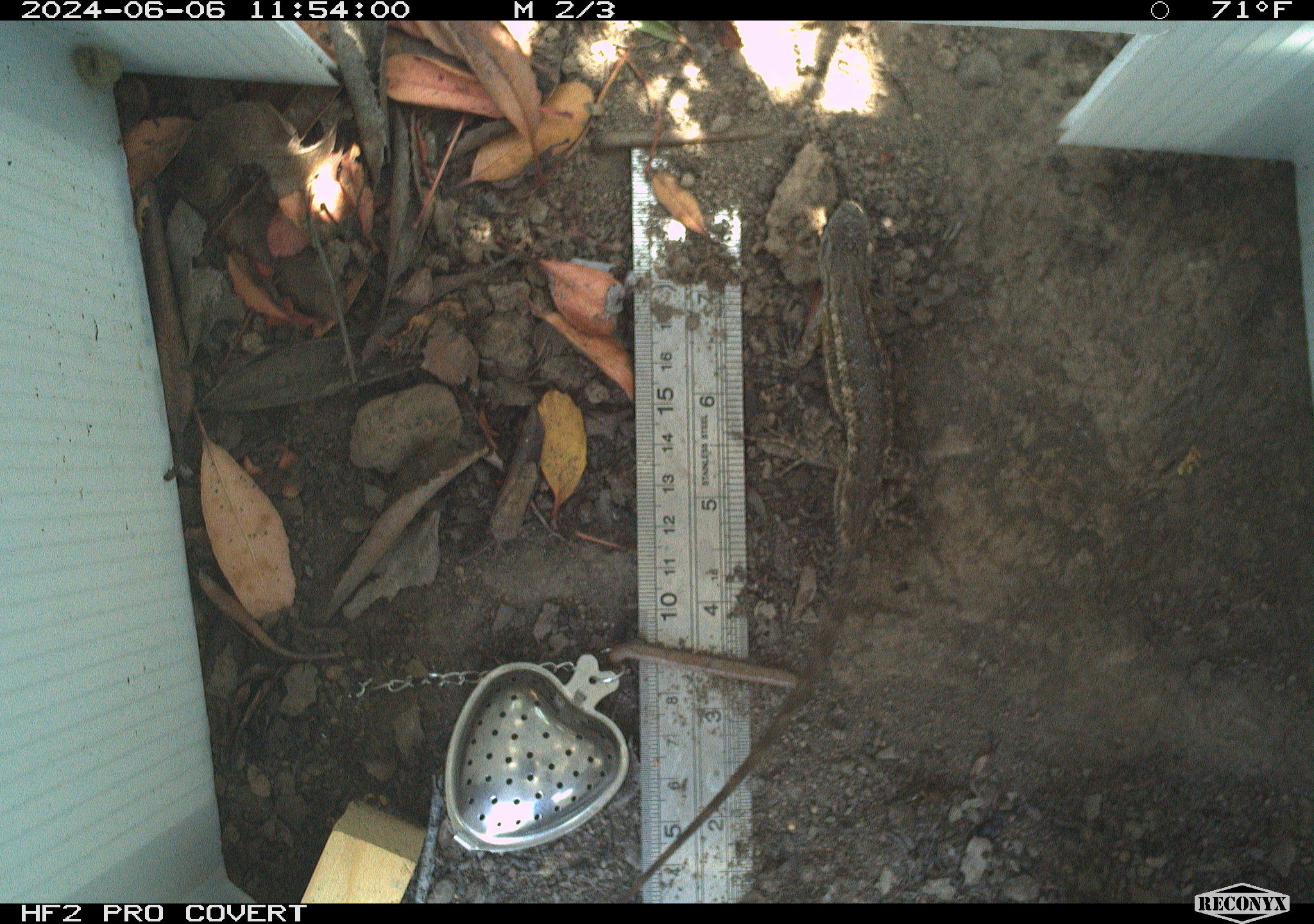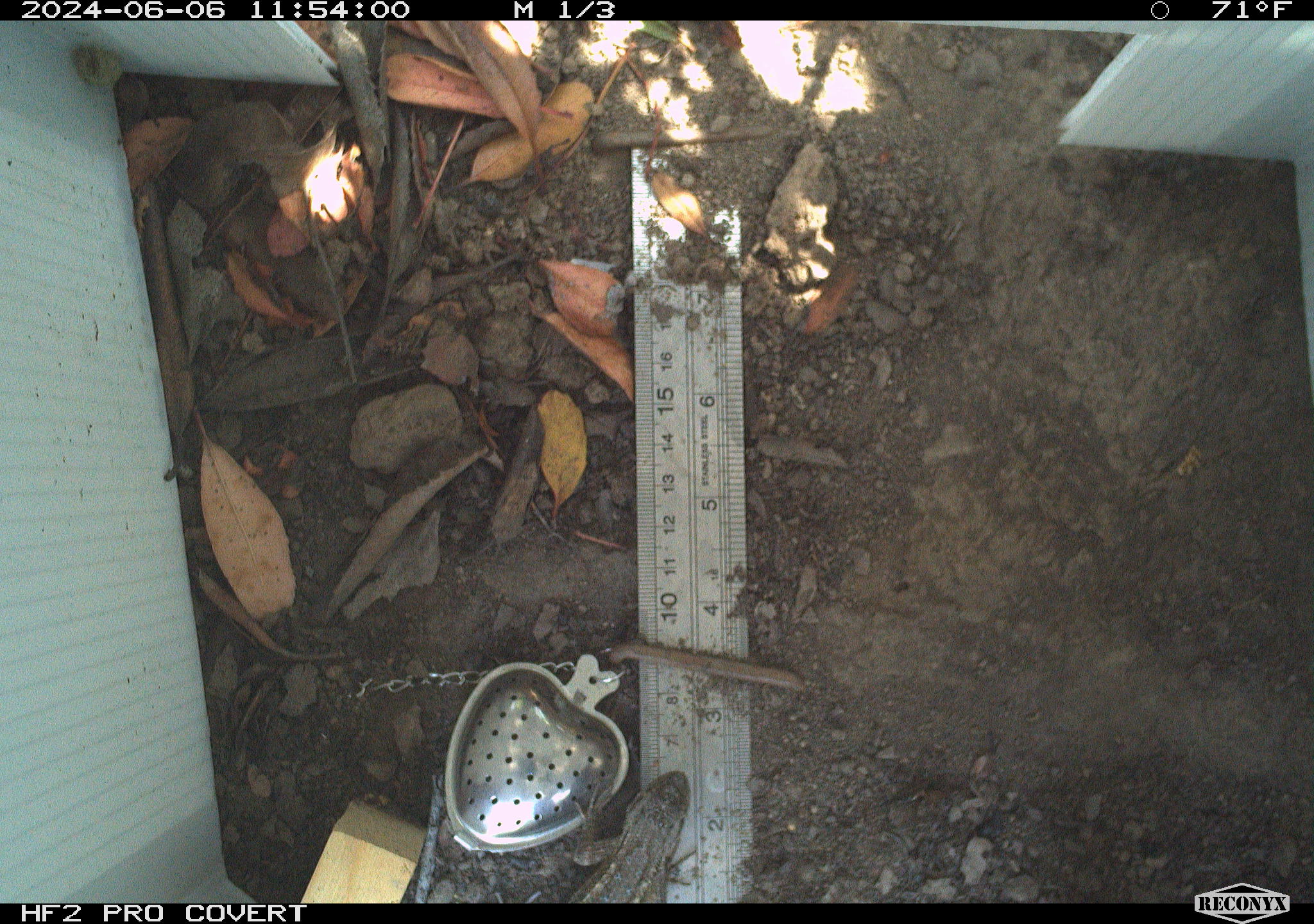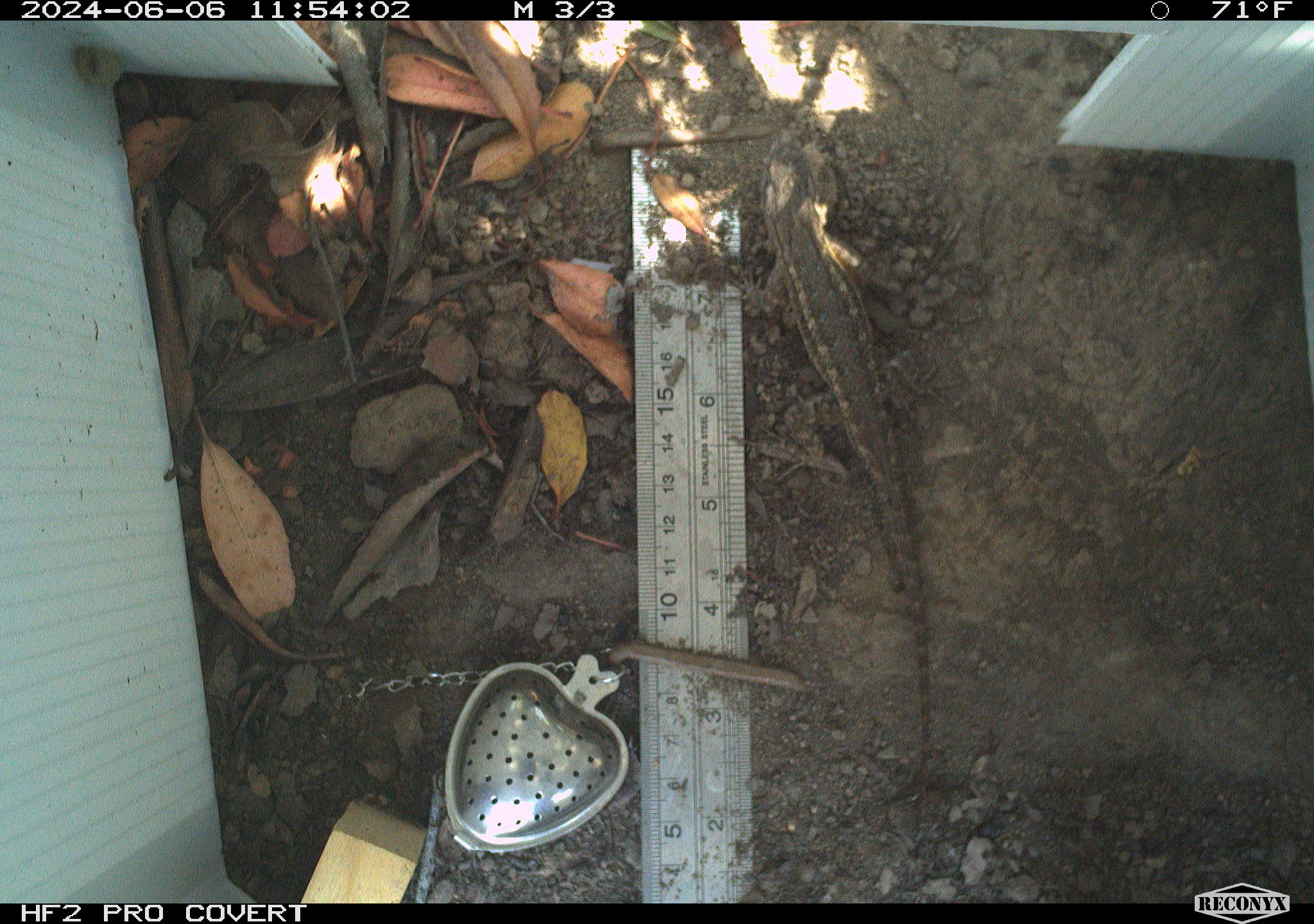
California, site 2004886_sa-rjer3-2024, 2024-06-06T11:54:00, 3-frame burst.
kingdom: Animalia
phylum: Chordata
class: Reptilia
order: Squamata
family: Phrynosomatidae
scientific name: Phrynosomatidae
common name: phrynosomatid lizards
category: phrynosomatidae family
Phrynosomatidae family (phrynosomatid lizards) (Phrynosomatidae).